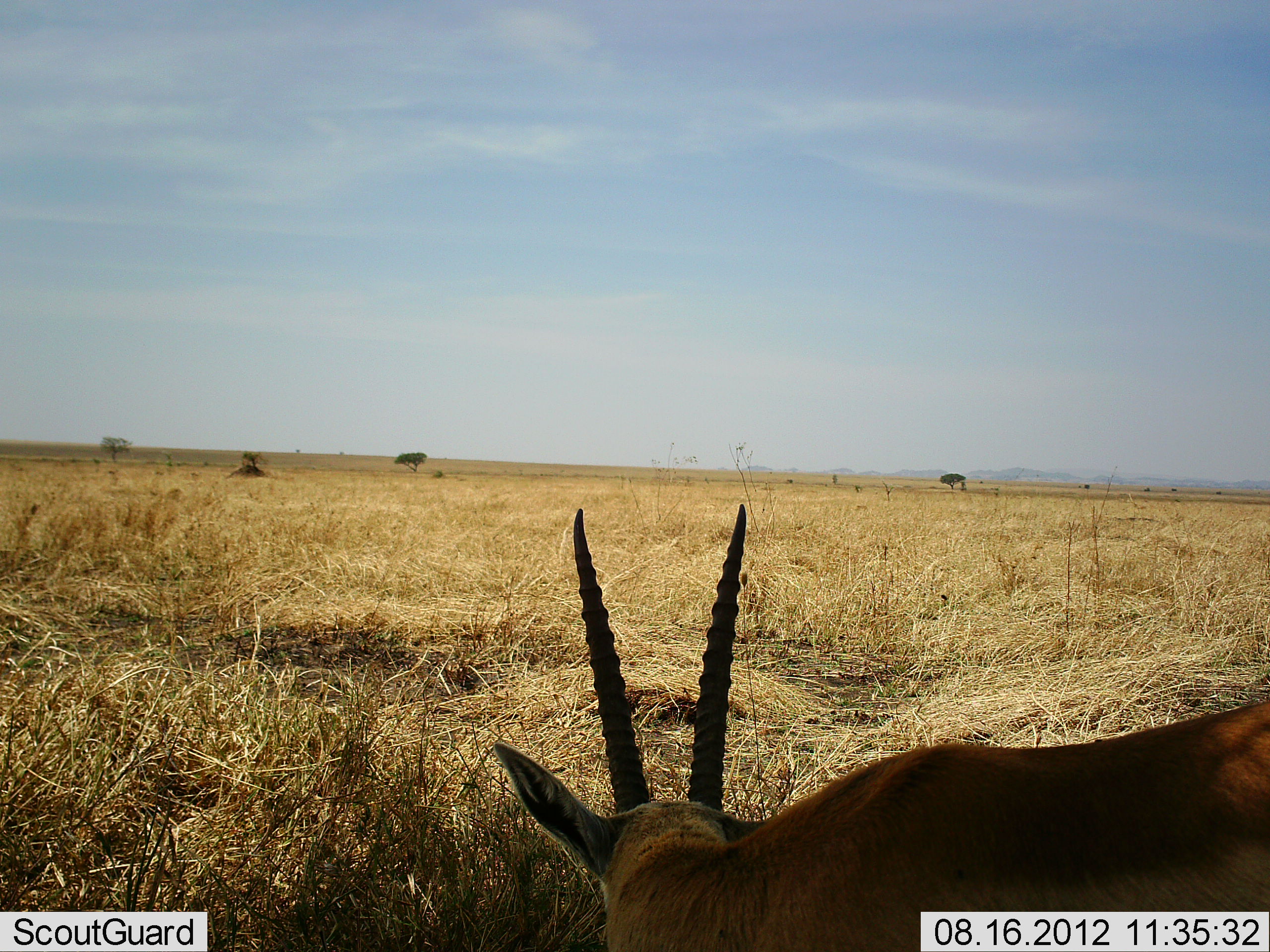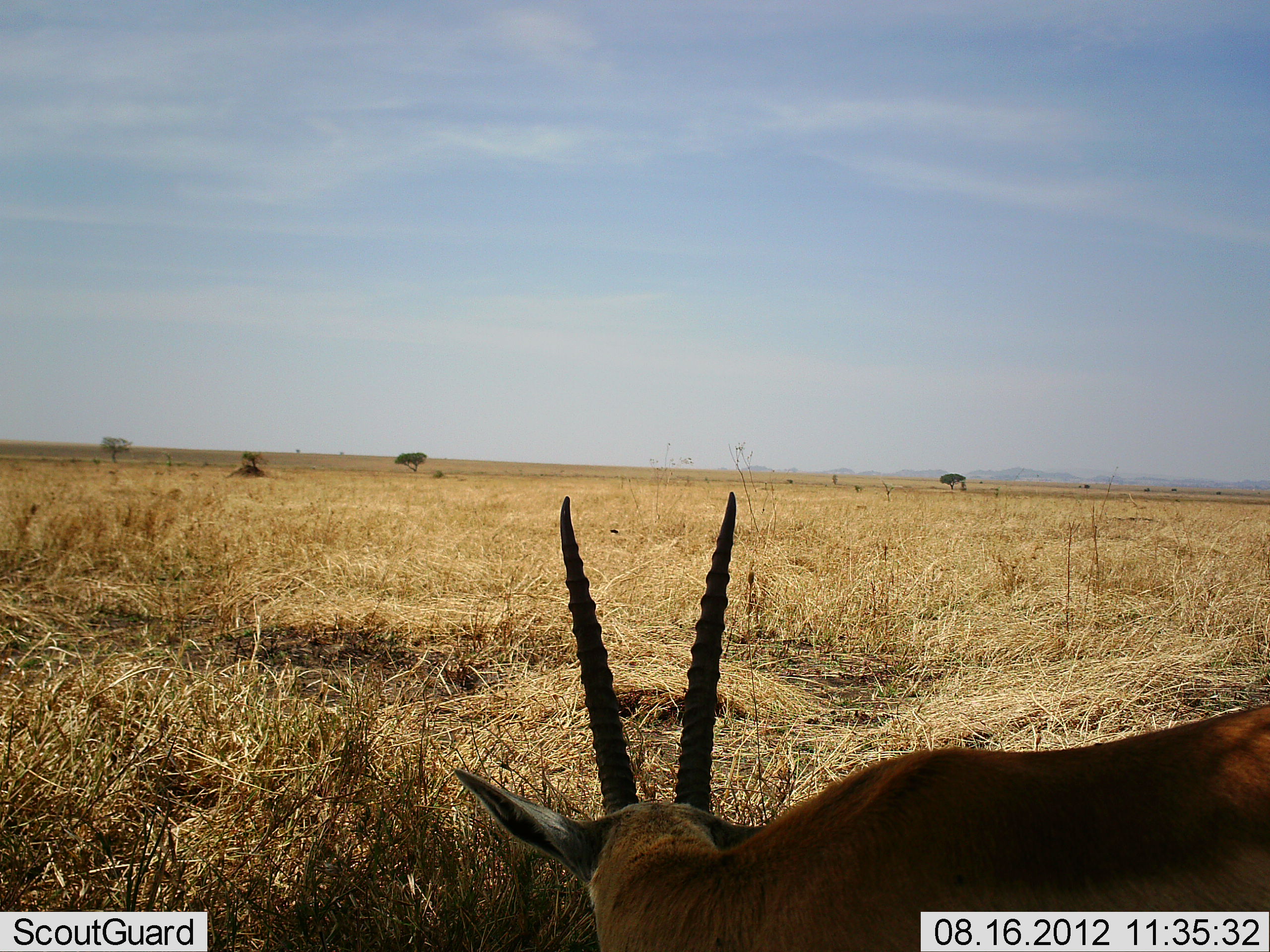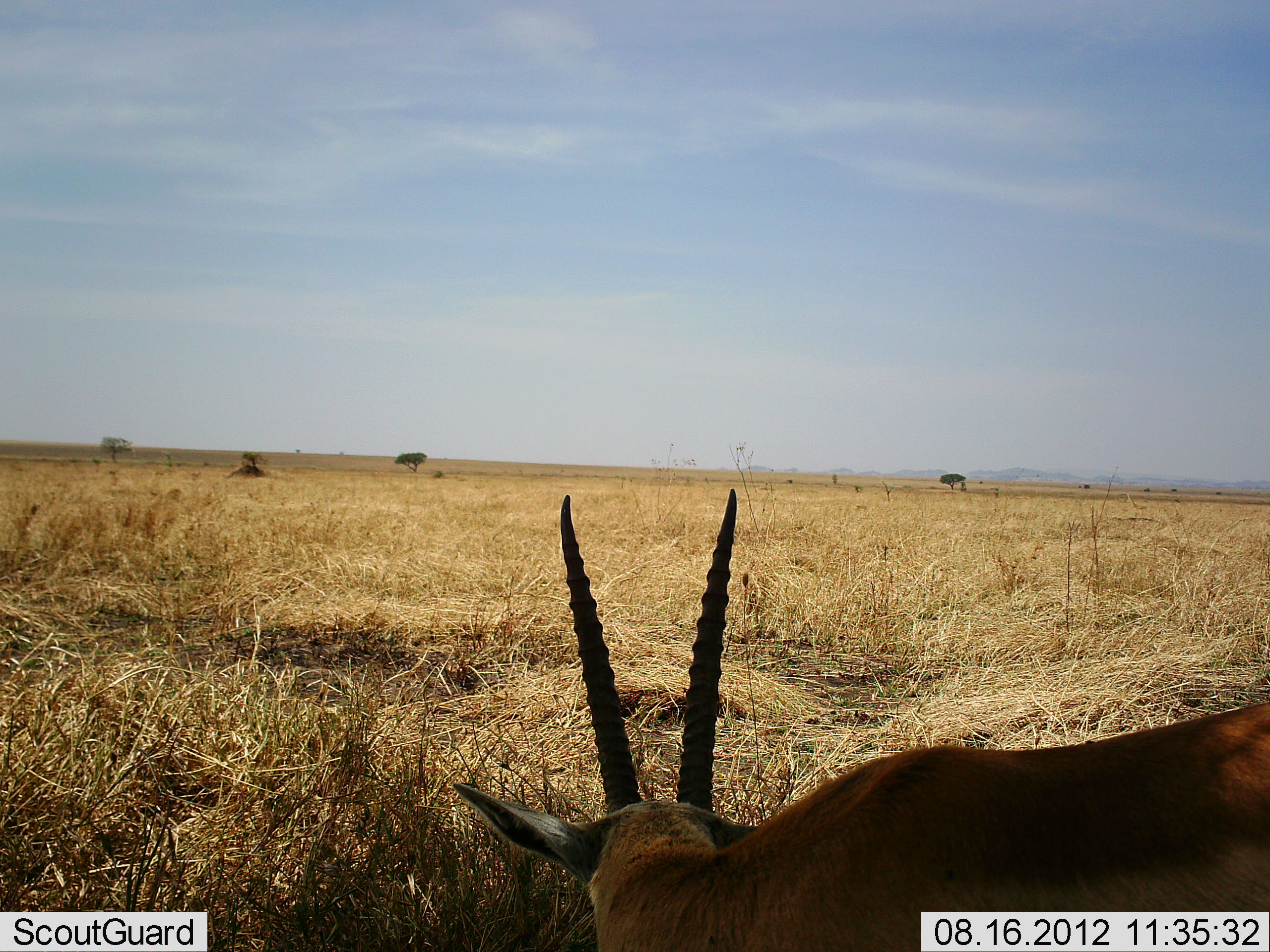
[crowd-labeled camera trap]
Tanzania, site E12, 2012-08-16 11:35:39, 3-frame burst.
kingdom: Animalia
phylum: Chordata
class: Mammalia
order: Artiodactyla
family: Bovidae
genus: Nanger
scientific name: Nanger granti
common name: grant's gazelle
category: gazellegrants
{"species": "gazellegrants (grant's gazelle) (Nanger granti)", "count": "1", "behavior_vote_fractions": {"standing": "40%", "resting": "20%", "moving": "0%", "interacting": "0%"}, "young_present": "0%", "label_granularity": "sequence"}